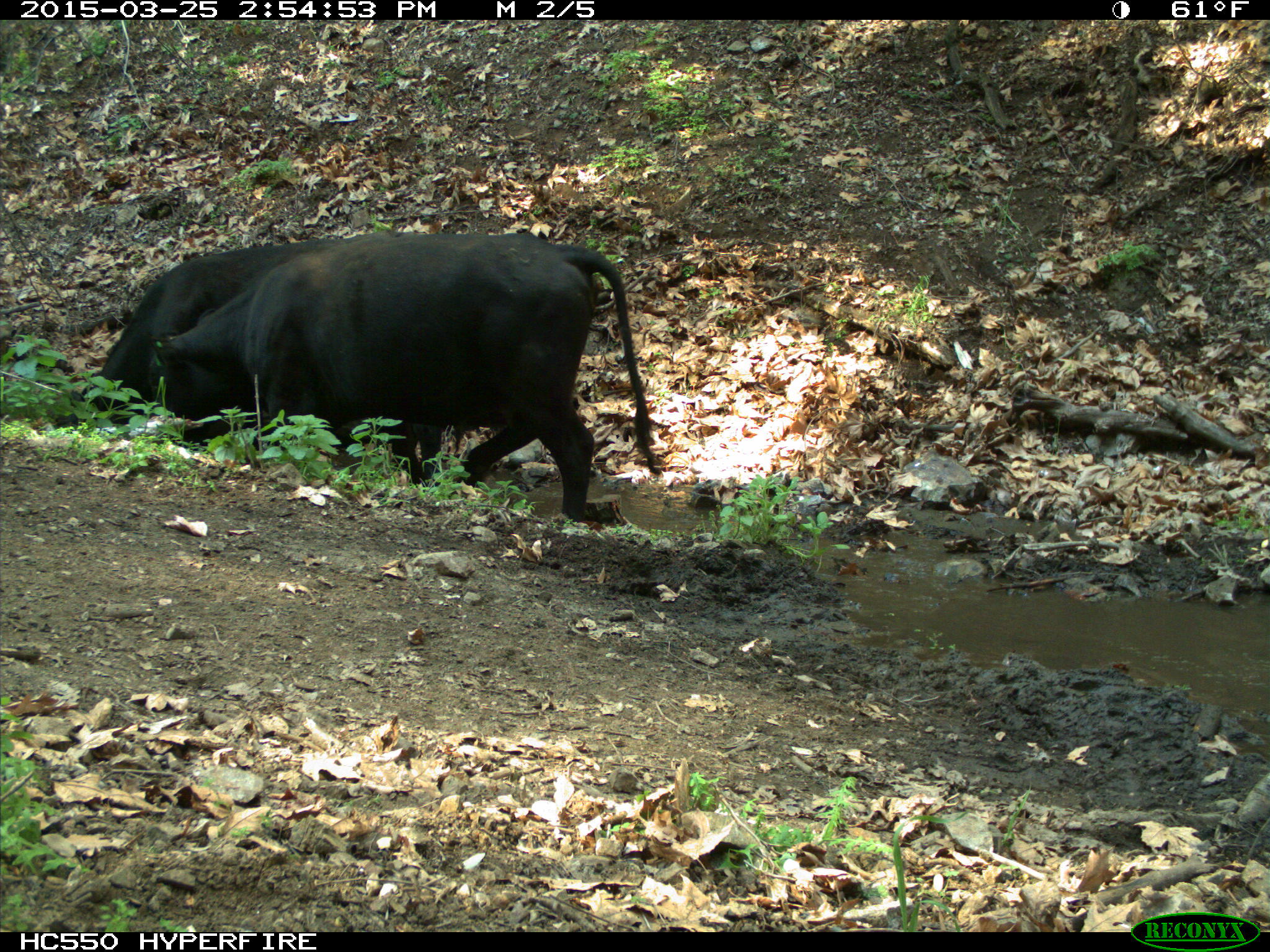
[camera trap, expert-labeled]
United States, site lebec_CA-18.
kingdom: Animalia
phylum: Chordata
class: Mammalia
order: Artiodactyla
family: Bovidae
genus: Bos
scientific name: Bos taurus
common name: domestic cow